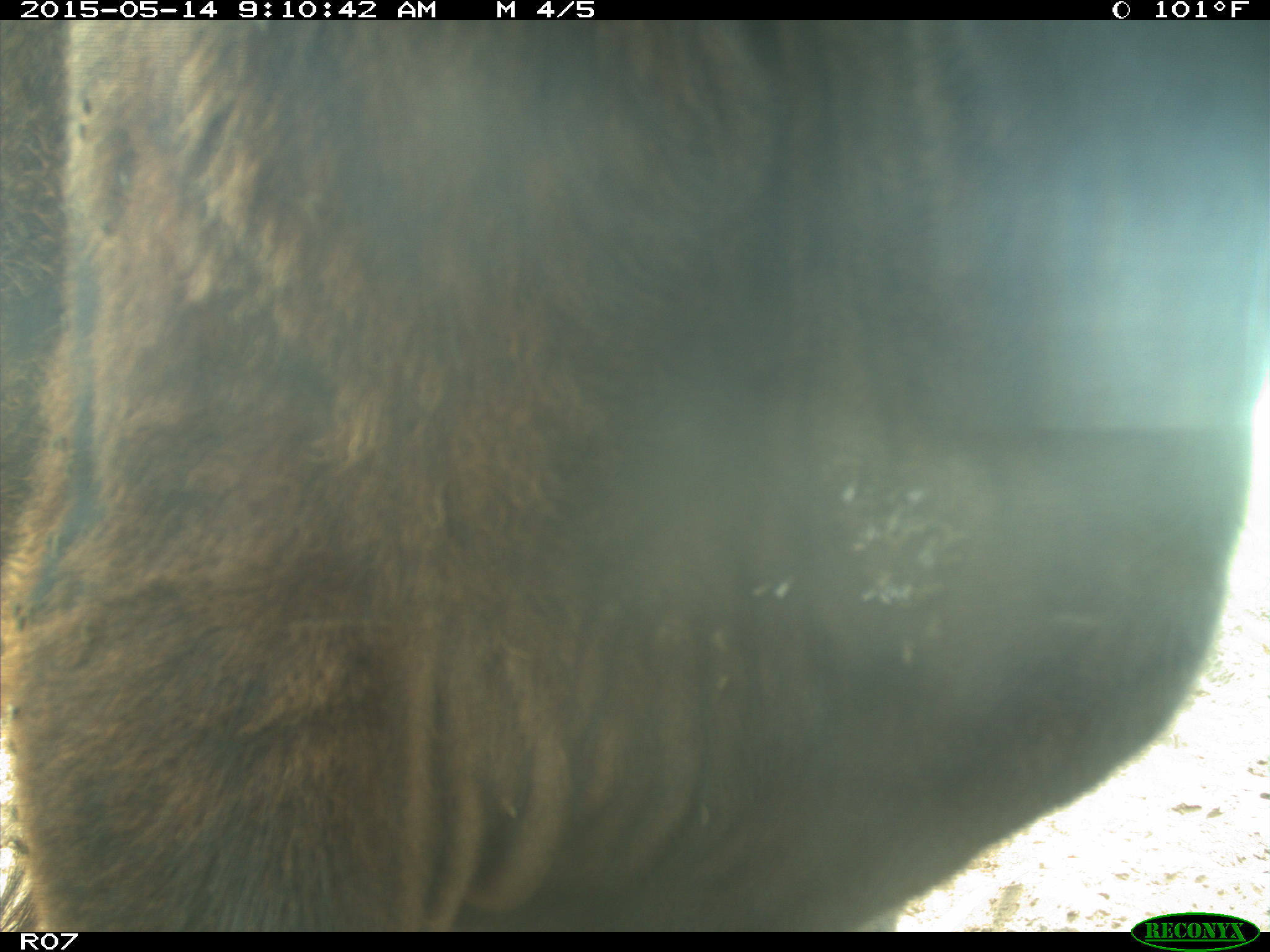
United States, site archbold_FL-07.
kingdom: Animalia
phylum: Chordata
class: Mammalia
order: Artiodactyla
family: Bovidae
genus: Bos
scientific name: Bos taurus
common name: domestic cow